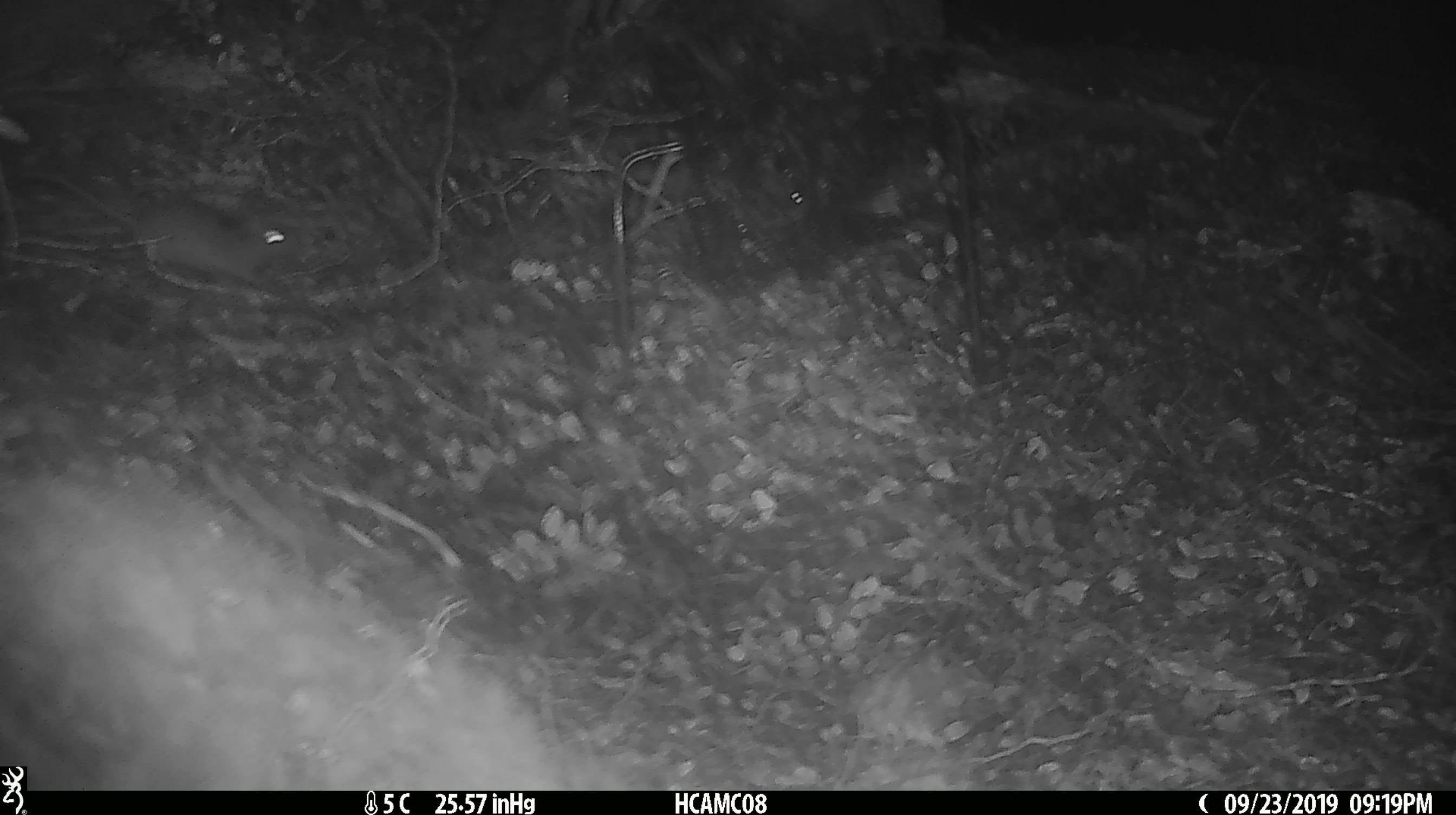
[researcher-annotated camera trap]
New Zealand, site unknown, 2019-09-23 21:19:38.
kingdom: Animalia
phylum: Chordata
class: Mammalia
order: Rodentia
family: Muridae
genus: Mus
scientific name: Mus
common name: mouse